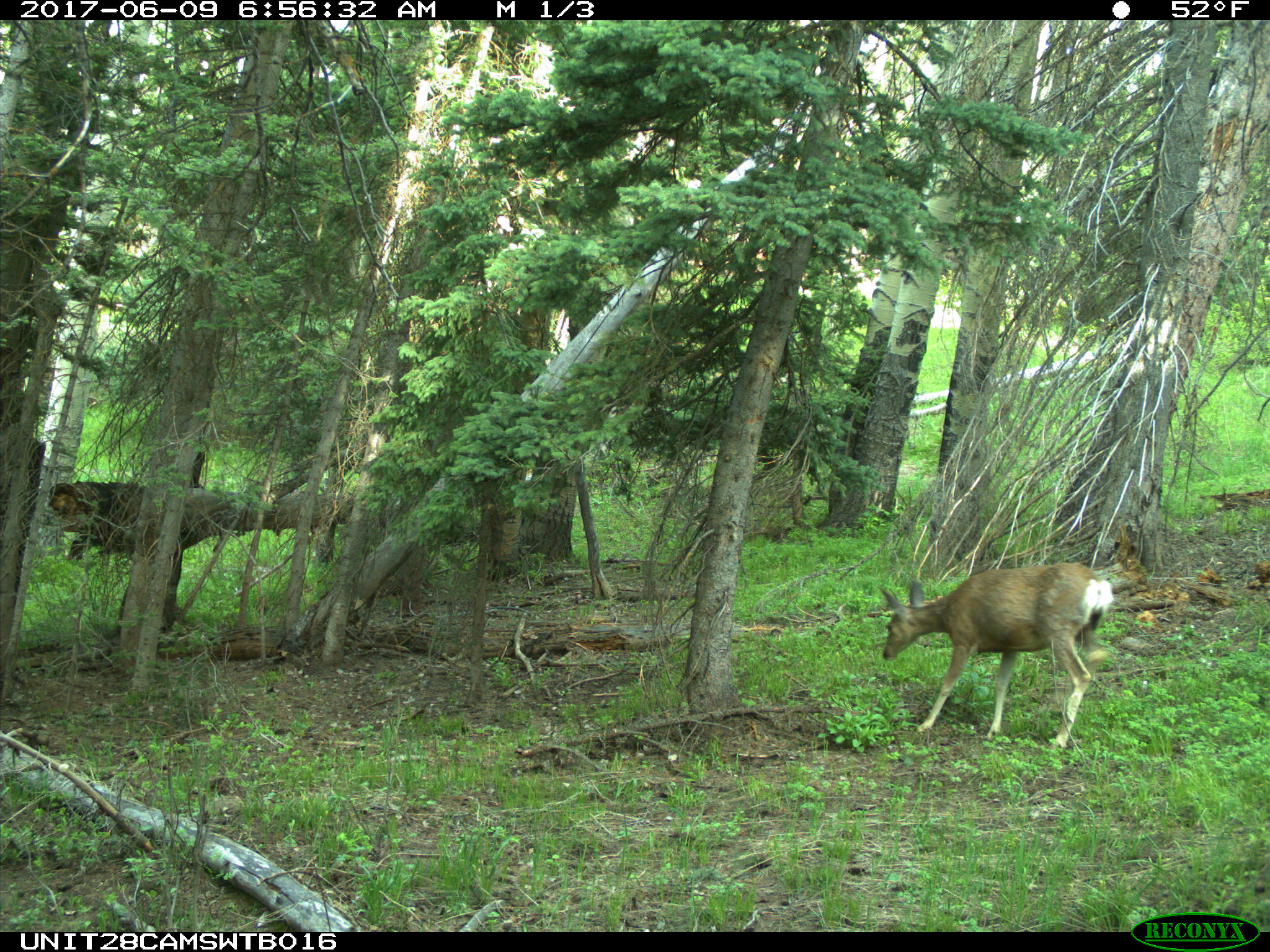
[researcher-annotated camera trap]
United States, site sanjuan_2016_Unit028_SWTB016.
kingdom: Animalia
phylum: Chordata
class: Mammalia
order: Artiodactyla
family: Cervidae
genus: Odocoileus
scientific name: Odocoileus hemionus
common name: mule deer